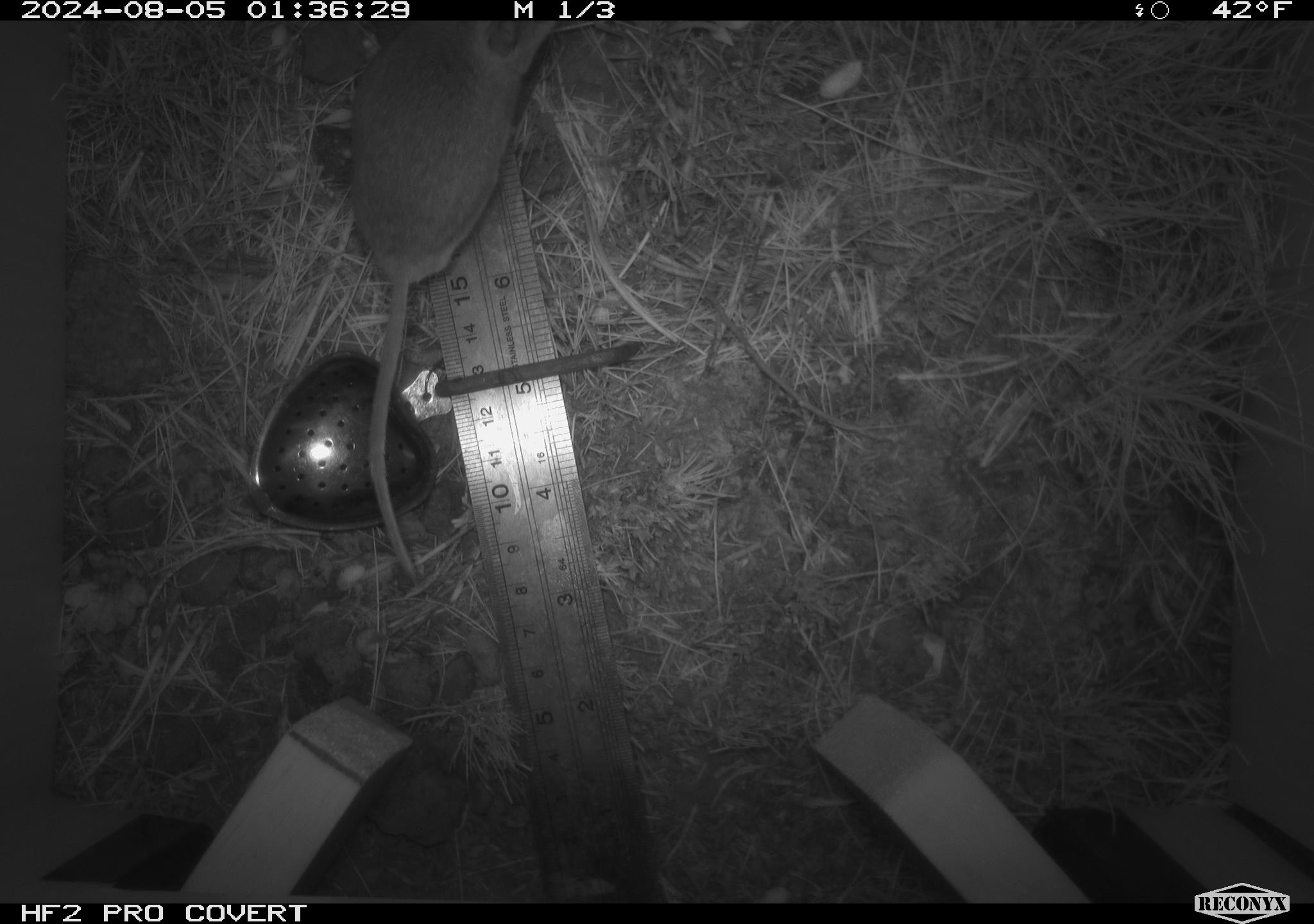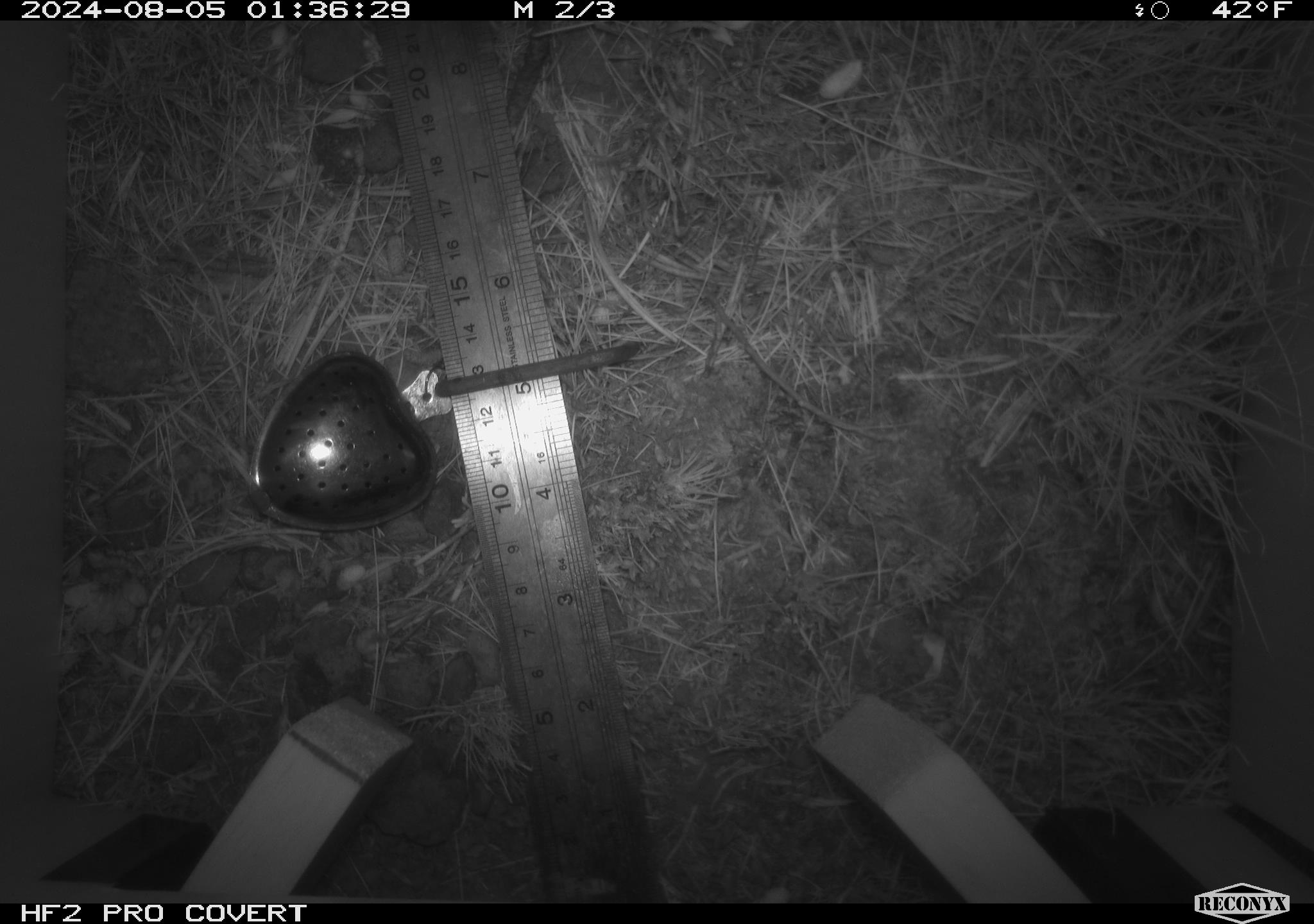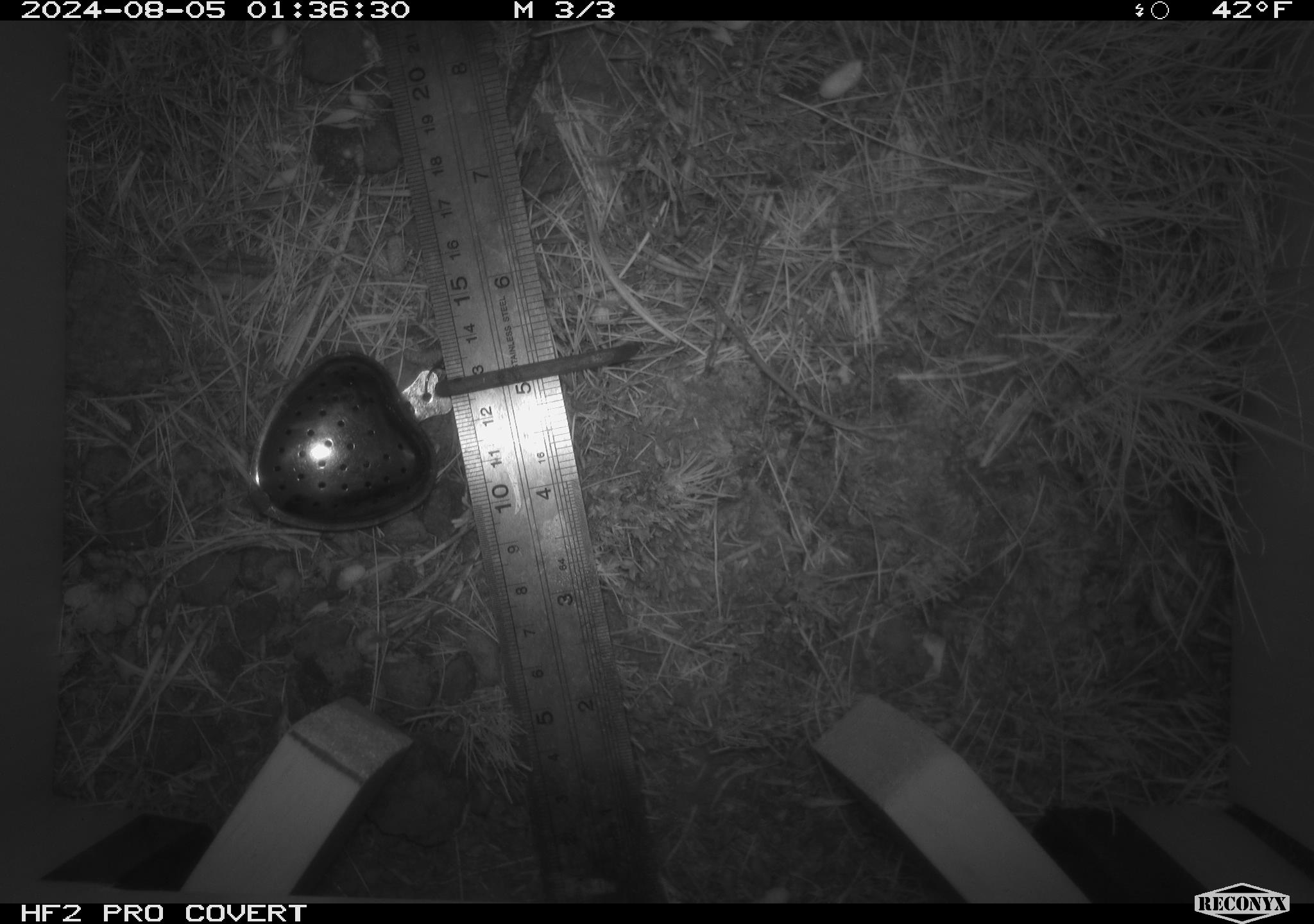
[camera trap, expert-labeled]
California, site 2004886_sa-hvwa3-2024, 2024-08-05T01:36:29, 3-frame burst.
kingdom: Animalia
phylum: Chordata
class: Mammalia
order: Rodentia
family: Cricetidae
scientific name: Arvicolinae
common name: voles, lemmings, and muskrats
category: arvicolinae subfamily